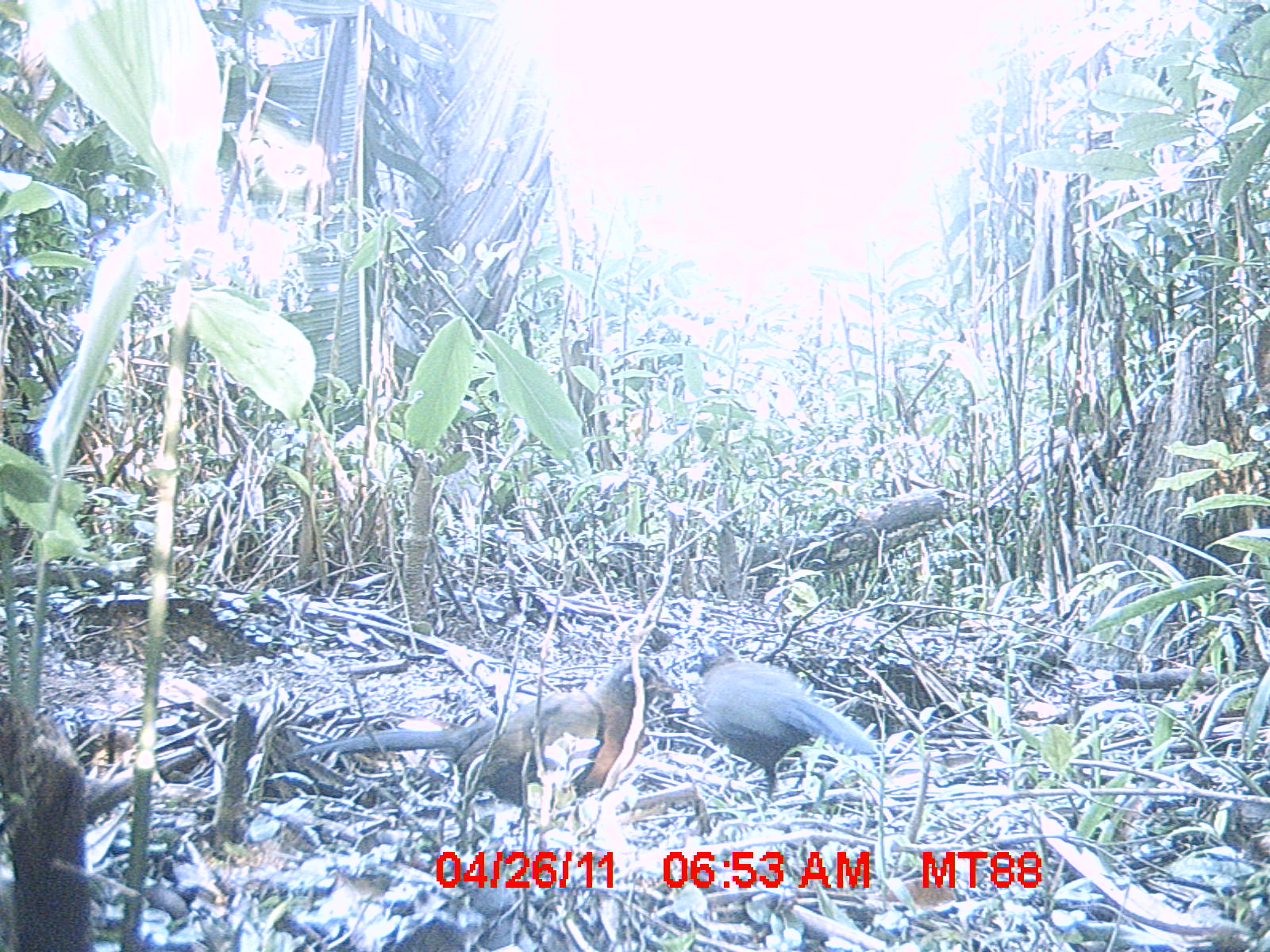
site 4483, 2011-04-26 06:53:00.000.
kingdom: Animalia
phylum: Chordata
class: Aves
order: Cuculiformes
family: Cuculidae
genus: Coua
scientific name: Coua serriana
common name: red-breasted coua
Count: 2.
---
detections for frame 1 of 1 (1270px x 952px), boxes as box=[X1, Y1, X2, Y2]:
coua serriana: box=[282, 652, 677, 815]; box=[684, 646, 878, 807]